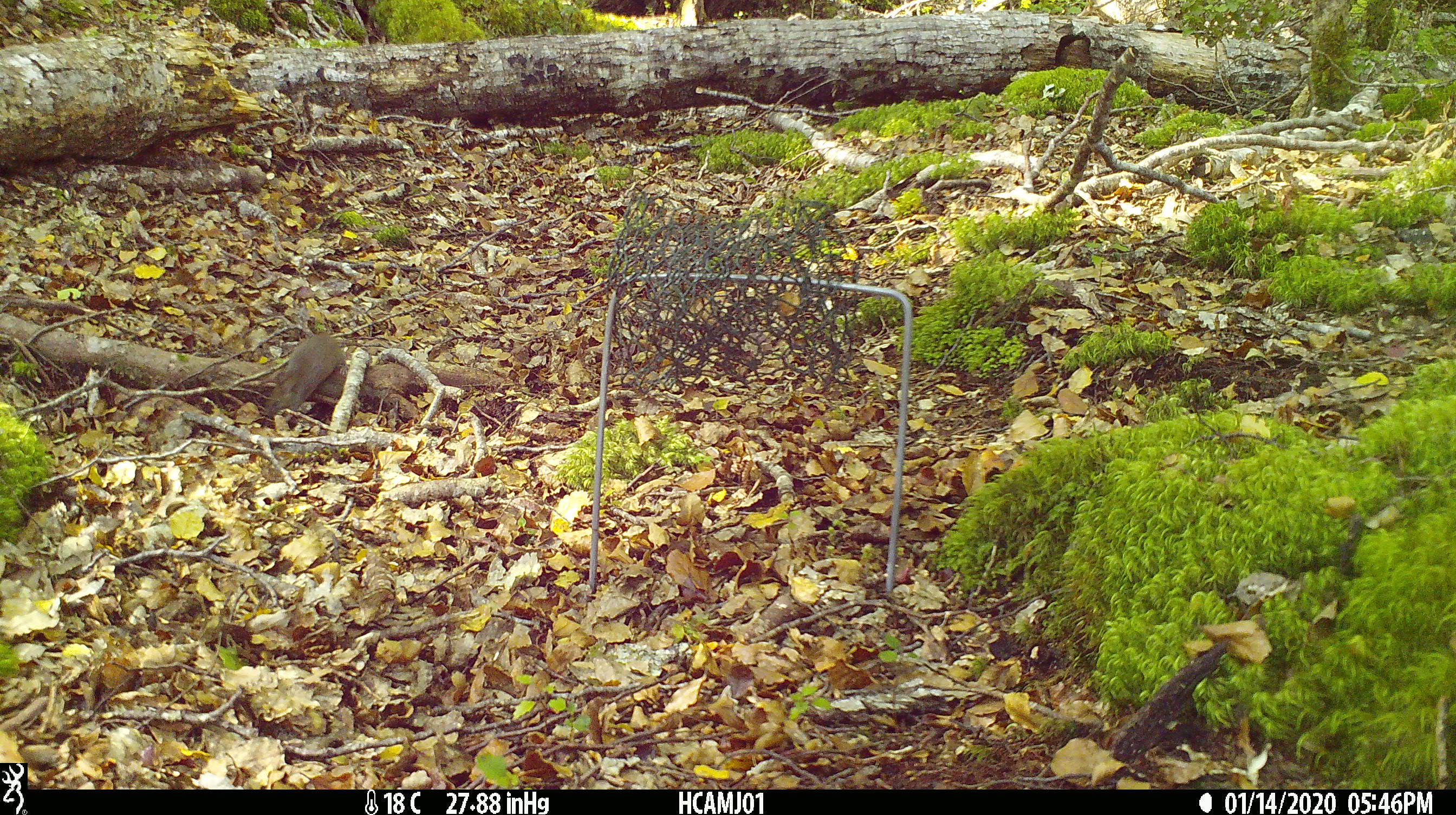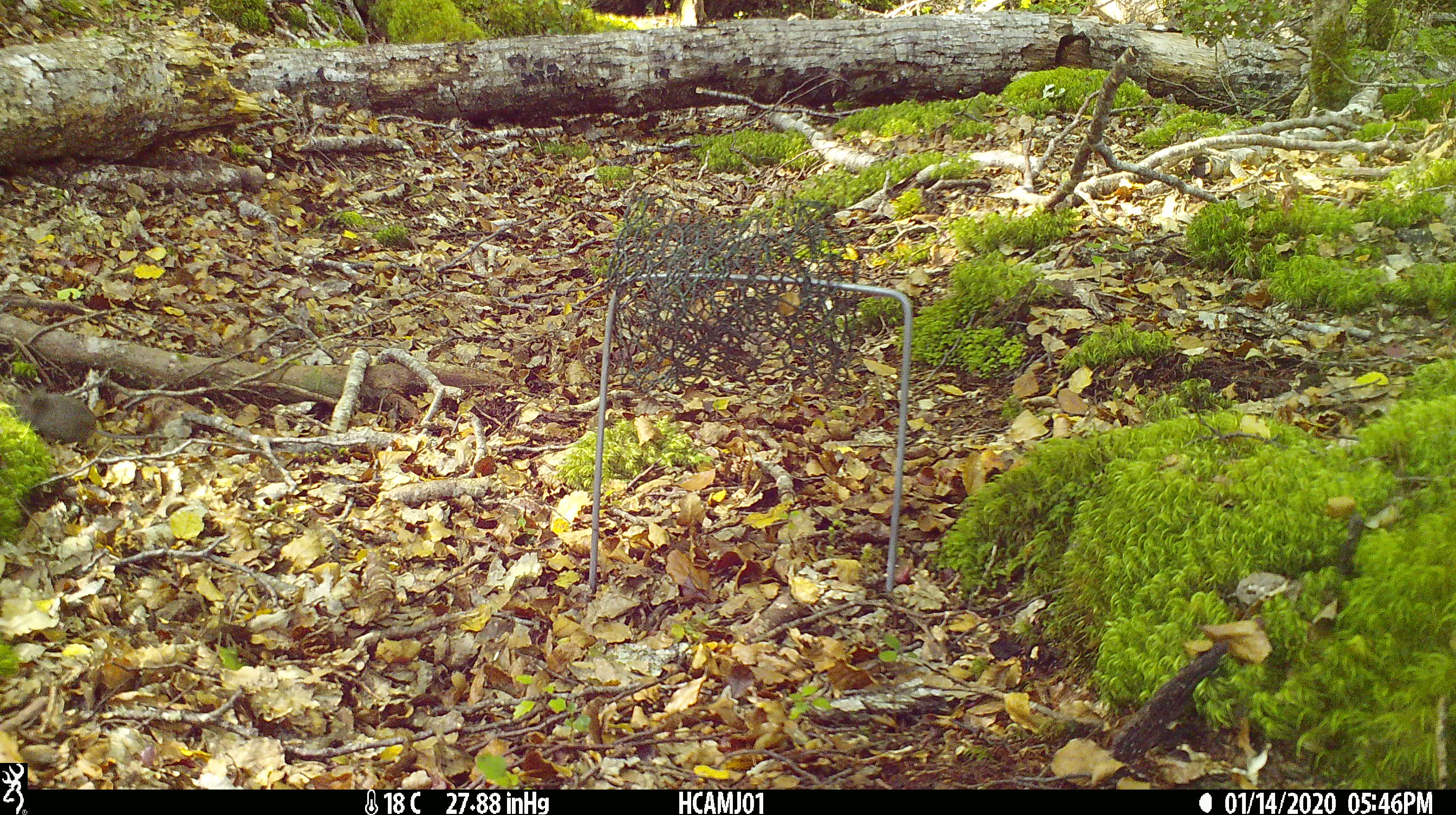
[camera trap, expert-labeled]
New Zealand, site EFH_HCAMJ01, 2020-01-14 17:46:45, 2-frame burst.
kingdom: Animalia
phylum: Chordata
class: Mammalia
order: Rodentia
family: Muridae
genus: Mus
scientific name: Mus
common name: mouse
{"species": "mouse (Mus)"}